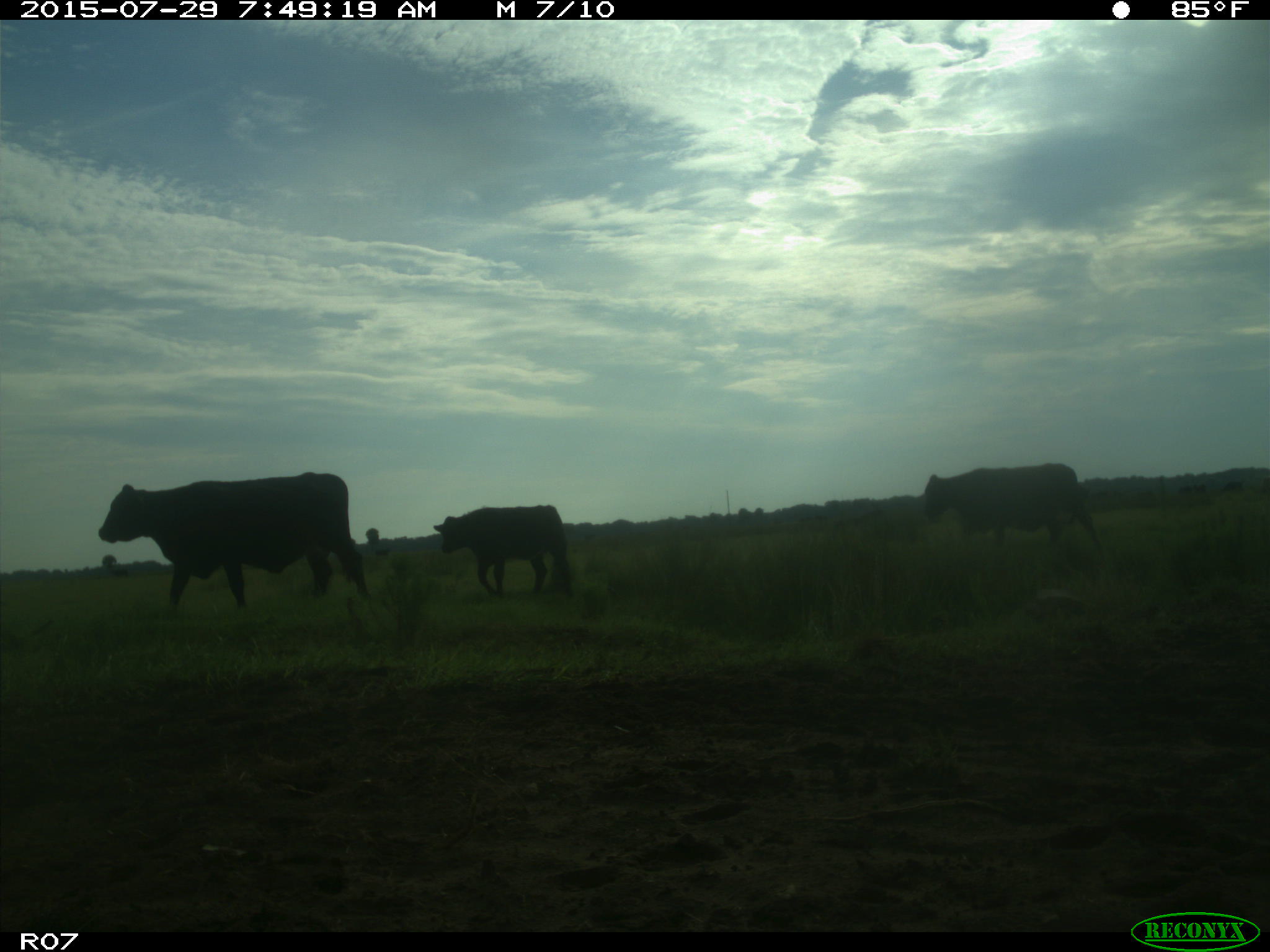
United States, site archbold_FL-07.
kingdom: Animalia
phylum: Chordata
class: Mammalia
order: Artiodactyla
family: Bovidae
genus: Bos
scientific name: Bos taurus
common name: domestic cow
Bos taurus (domestic cow).